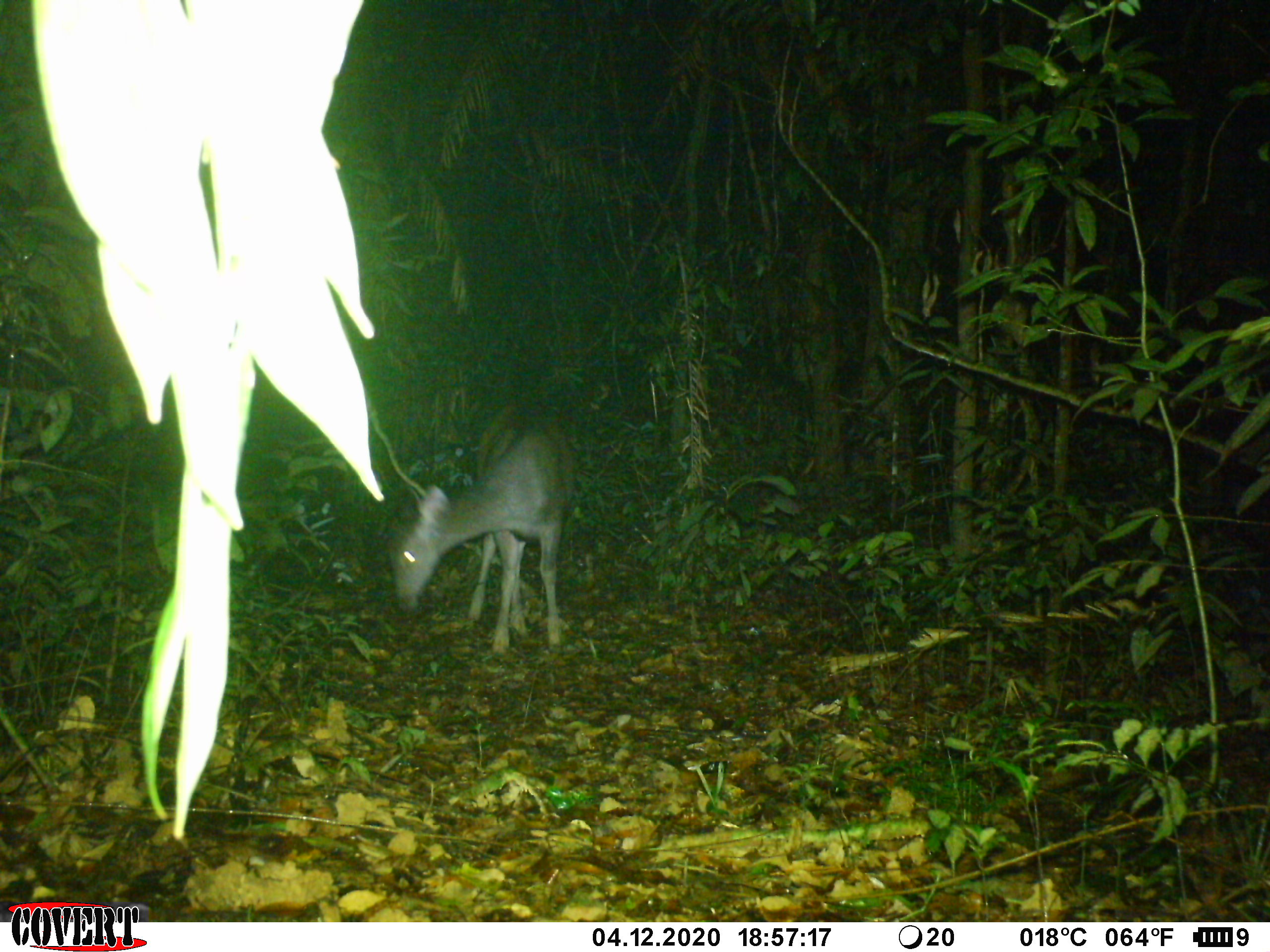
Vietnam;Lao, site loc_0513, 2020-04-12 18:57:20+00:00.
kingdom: Animalia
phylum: Chordata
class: Mammalia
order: Artiodactyla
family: Cervidae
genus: Rusa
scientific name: Rusa unicolor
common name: sambar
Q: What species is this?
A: Sambar (Rusa unicolor).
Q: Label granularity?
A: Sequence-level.